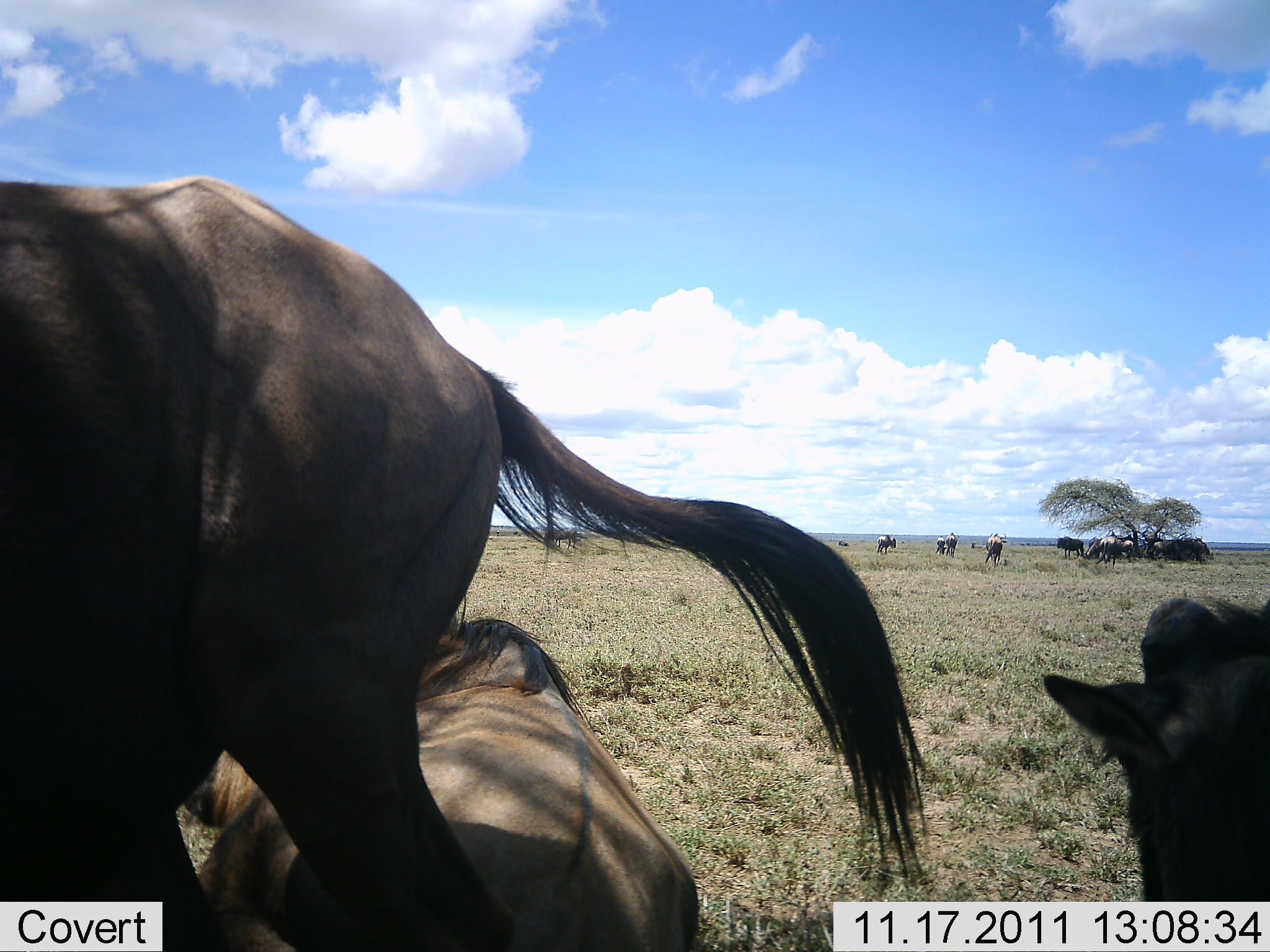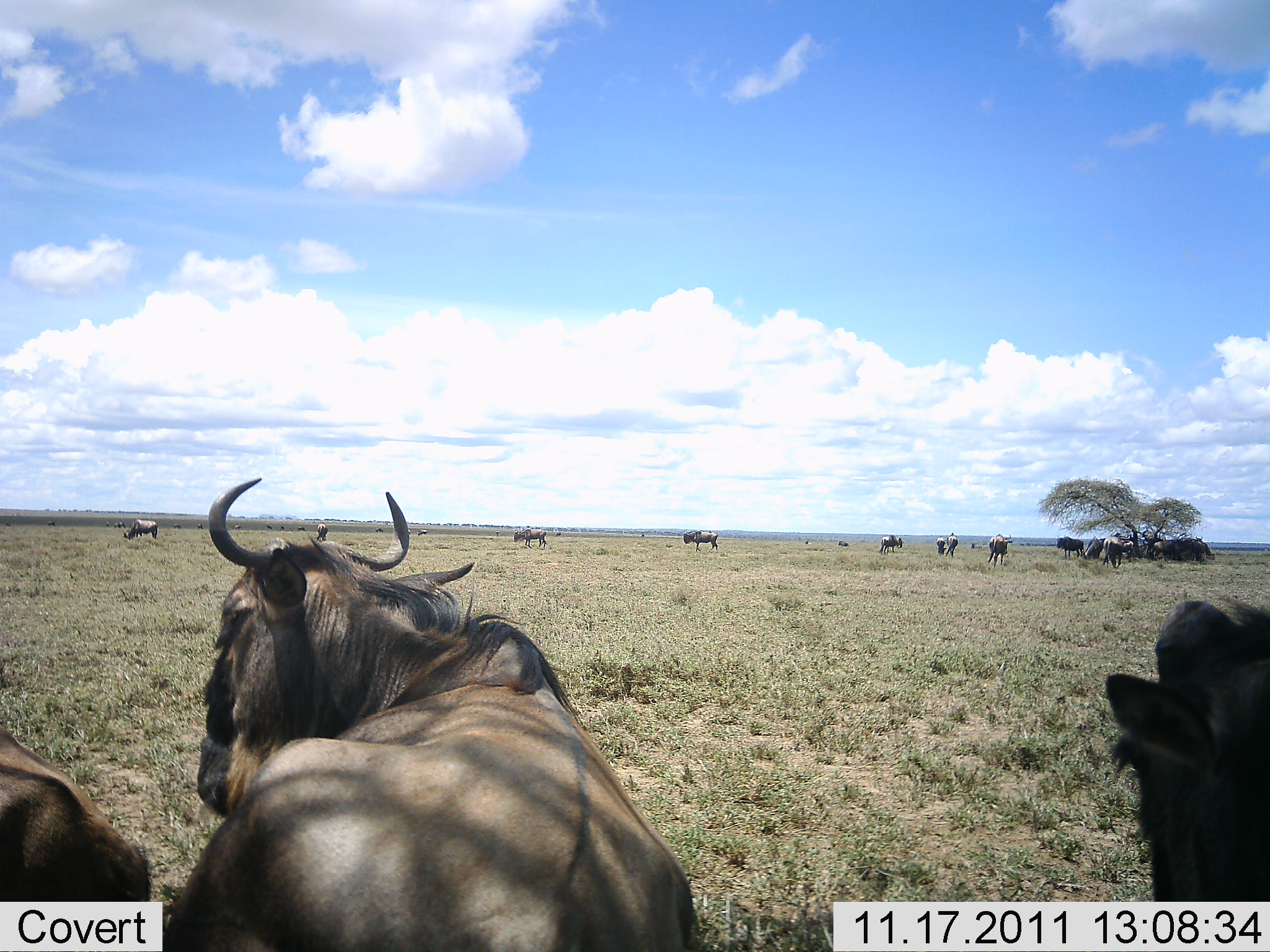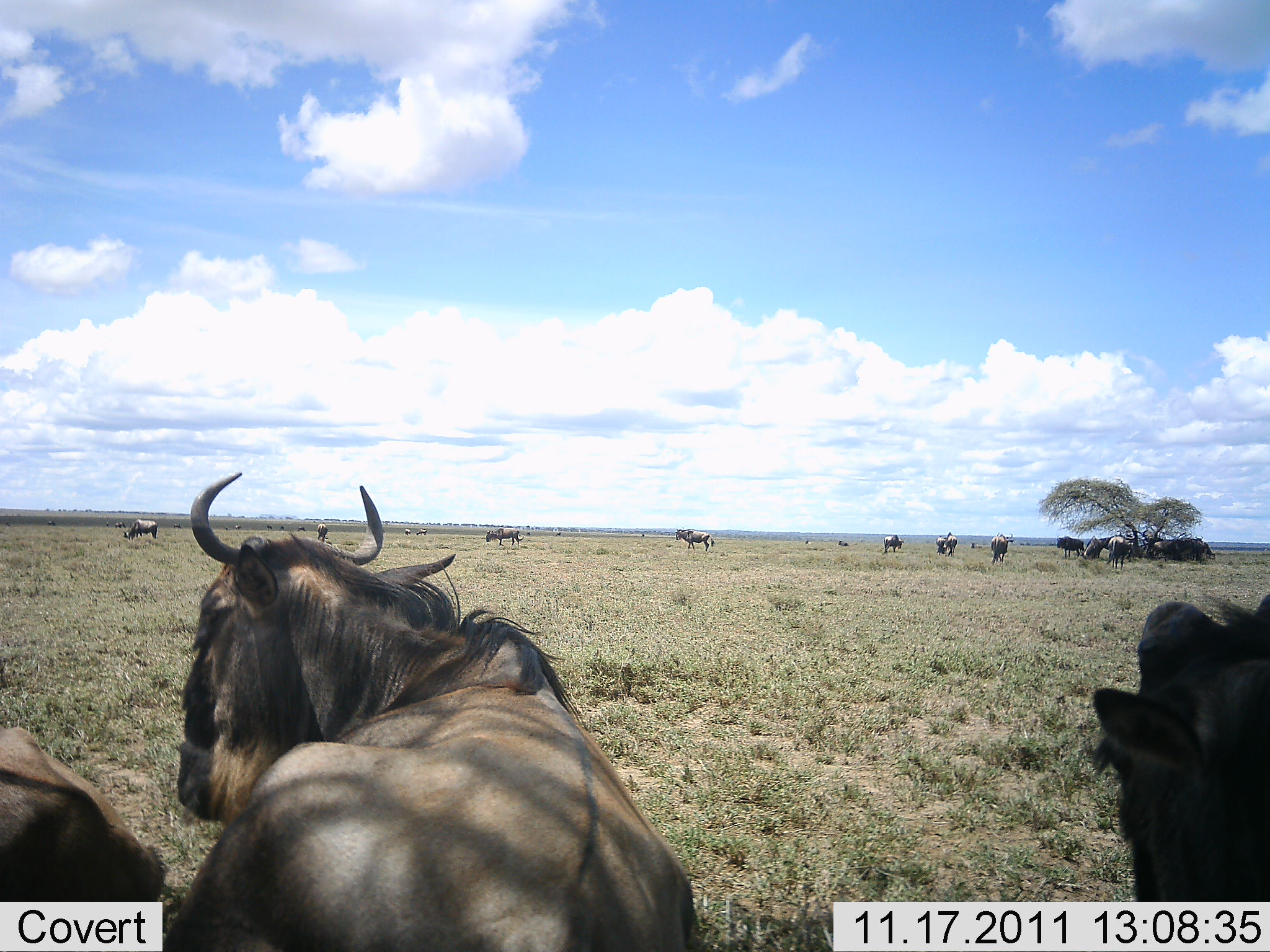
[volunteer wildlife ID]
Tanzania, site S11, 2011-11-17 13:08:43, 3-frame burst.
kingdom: Animalia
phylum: Chordata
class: Mammalia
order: Artiodactyla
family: Bovidae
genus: Connochaetes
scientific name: Connochaetes taurinus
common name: blue wildebeest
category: wildebeest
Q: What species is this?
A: Wildebeest (blue wildebeest) (Connochaetes taurinus).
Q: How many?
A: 11-50.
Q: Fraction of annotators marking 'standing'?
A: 50%.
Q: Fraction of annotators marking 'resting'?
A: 70%.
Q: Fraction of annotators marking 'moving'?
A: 70%.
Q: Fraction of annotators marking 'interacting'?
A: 0%.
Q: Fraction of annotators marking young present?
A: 0%.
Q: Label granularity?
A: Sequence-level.